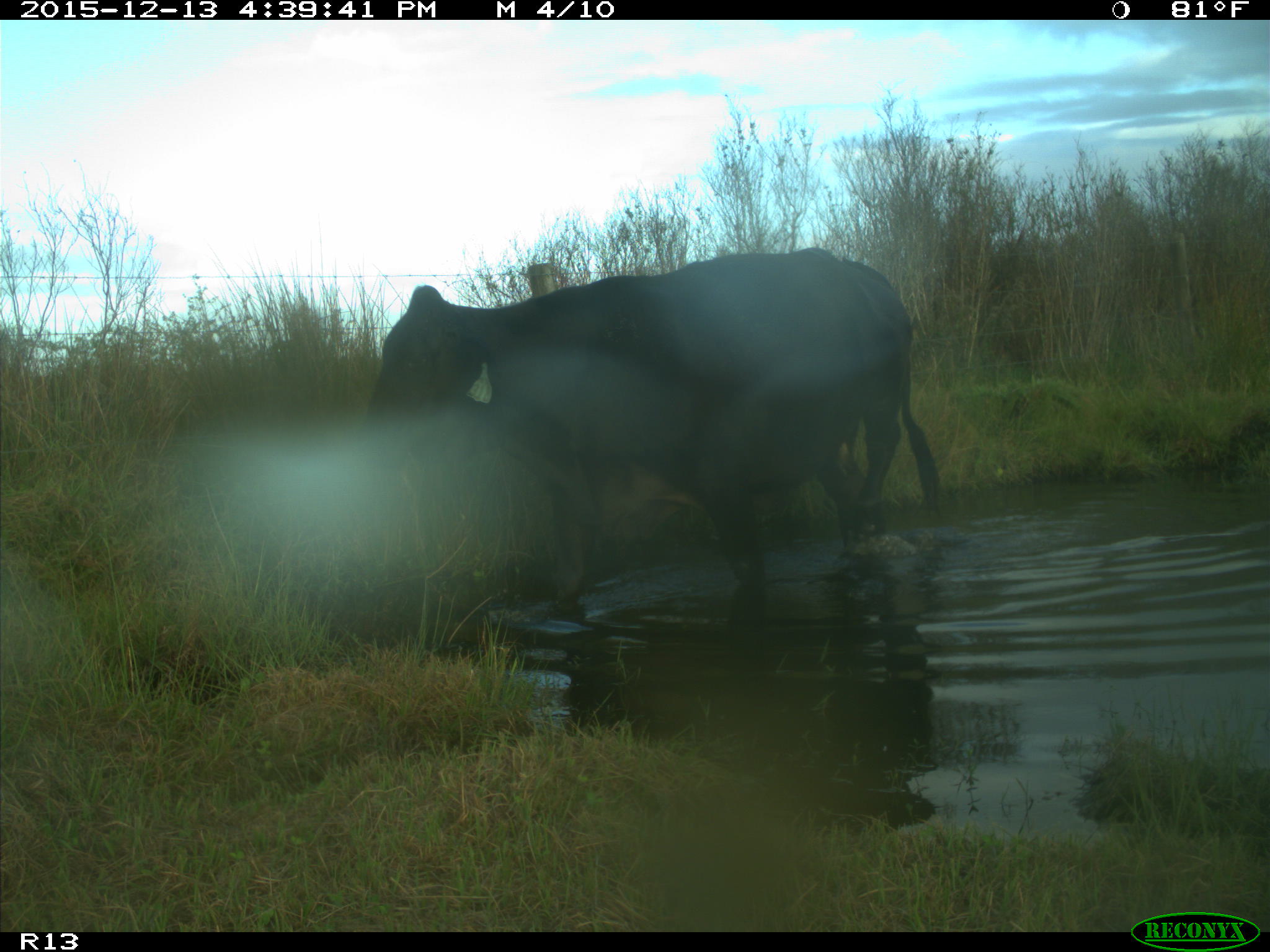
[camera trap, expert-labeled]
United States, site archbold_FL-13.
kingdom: Animalia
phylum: Chordata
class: Mammalia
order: Artiodactyla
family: Bovidae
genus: Bos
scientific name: Bos taurus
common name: domestic cow